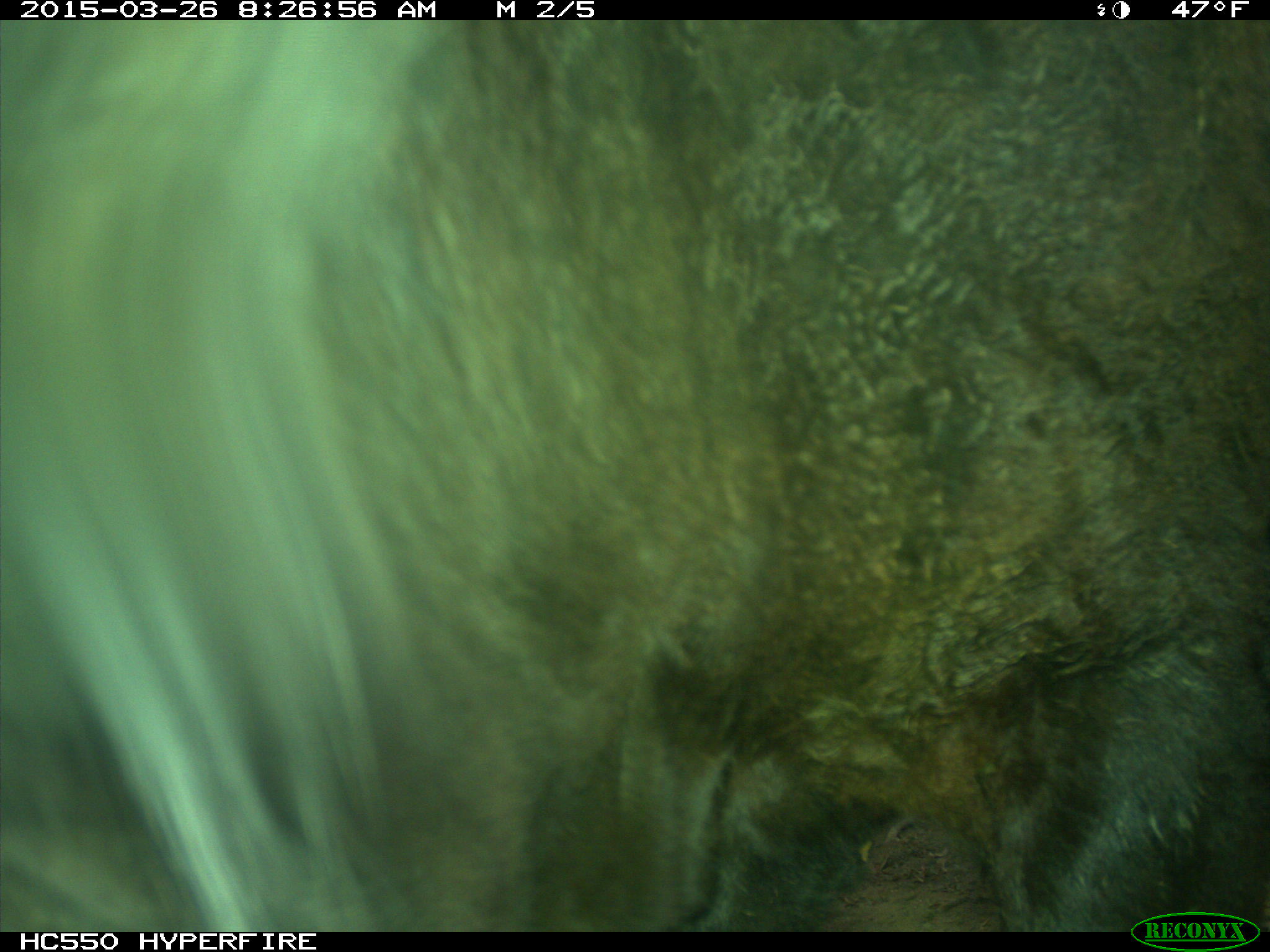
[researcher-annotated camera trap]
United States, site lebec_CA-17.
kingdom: Animalia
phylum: Chordata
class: Mammalia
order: Artiodactyla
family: Bovidae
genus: Bos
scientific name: Bos taurus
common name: domestic cow